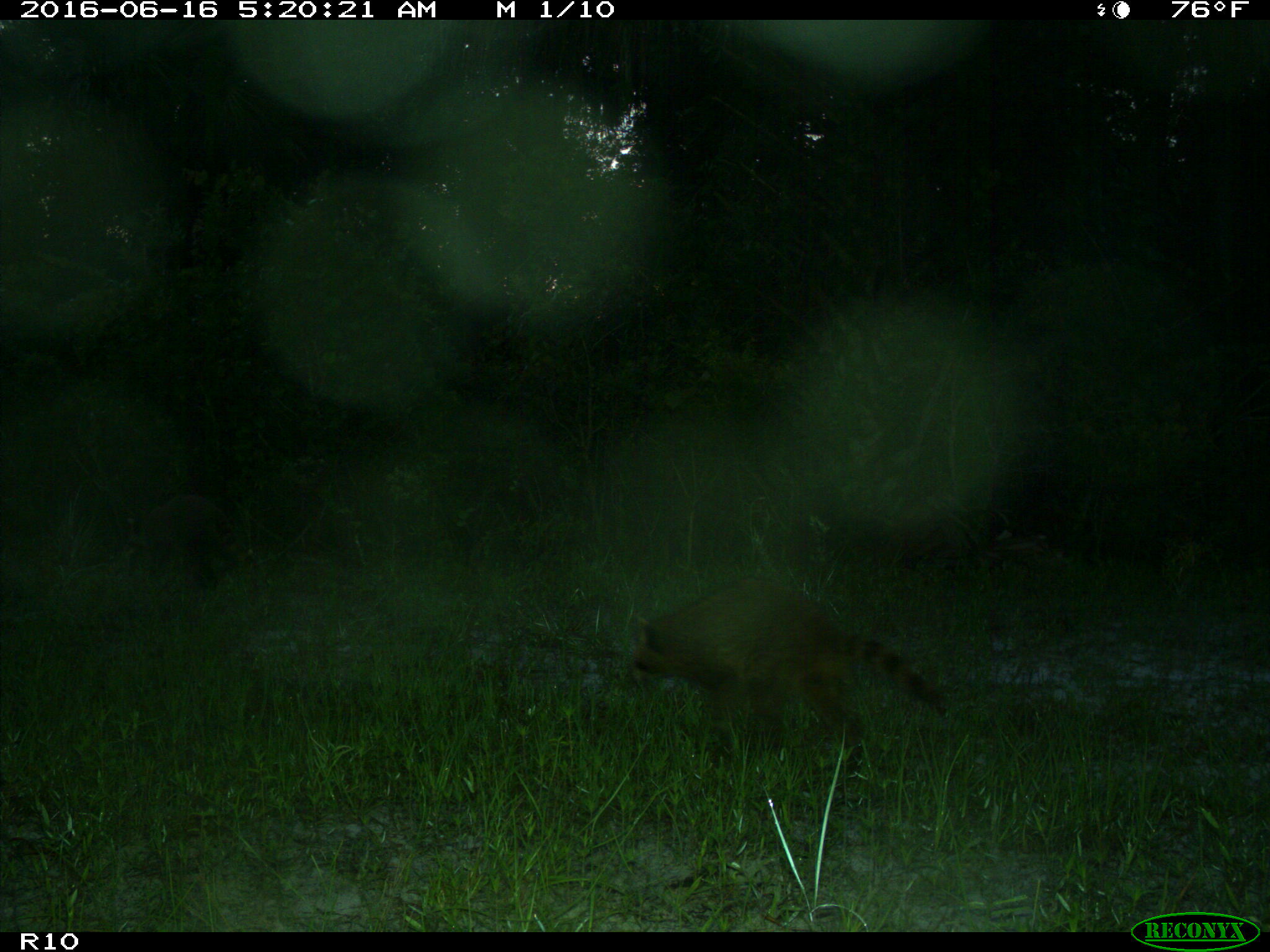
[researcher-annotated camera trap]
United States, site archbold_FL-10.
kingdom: Animalia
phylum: Chordata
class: Mammalia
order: Carnivora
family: Procyonidae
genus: Procyon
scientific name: Procyon lotor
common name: common raccoon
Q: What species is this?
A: Procyon lotor (common raccoon).